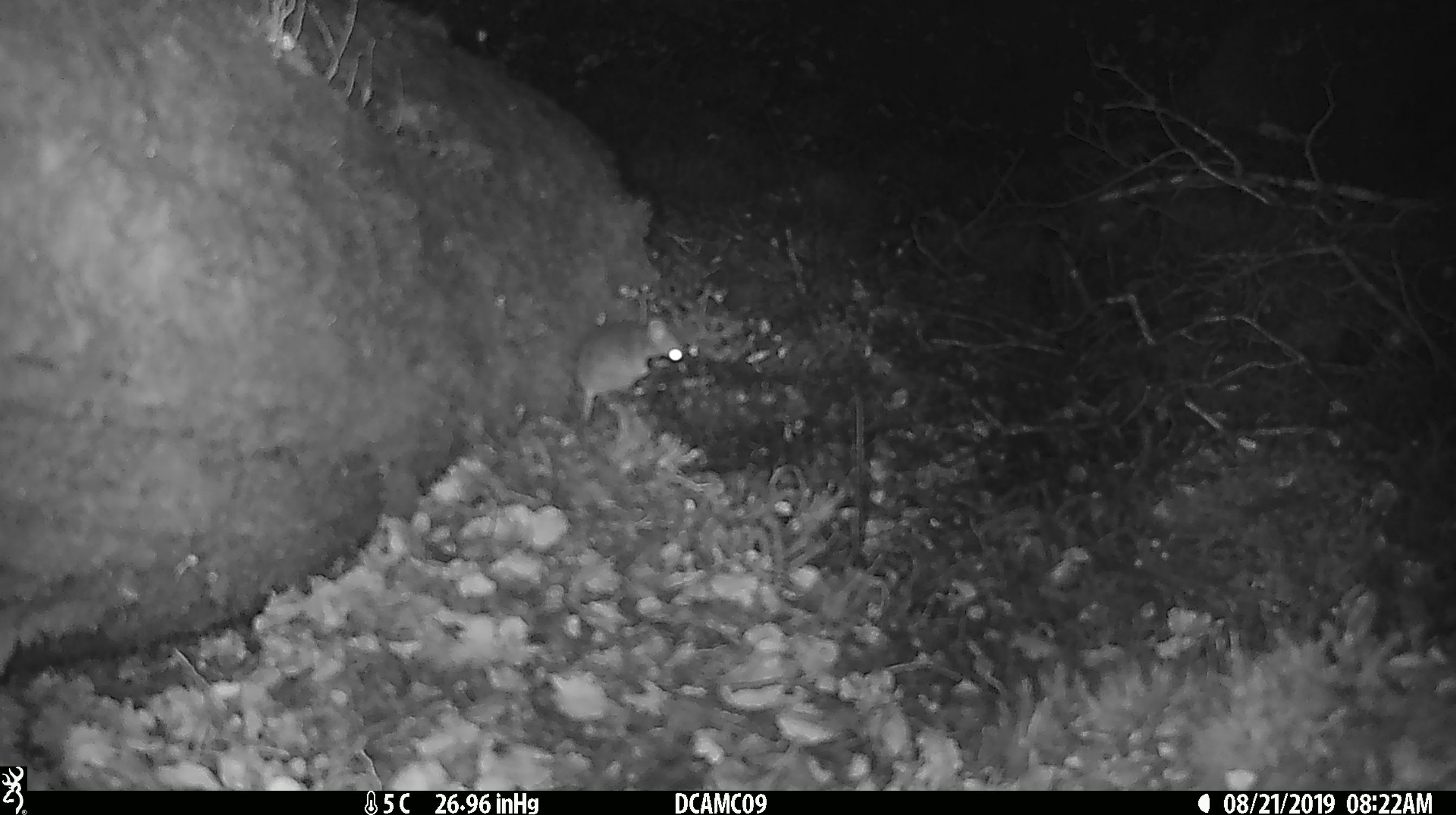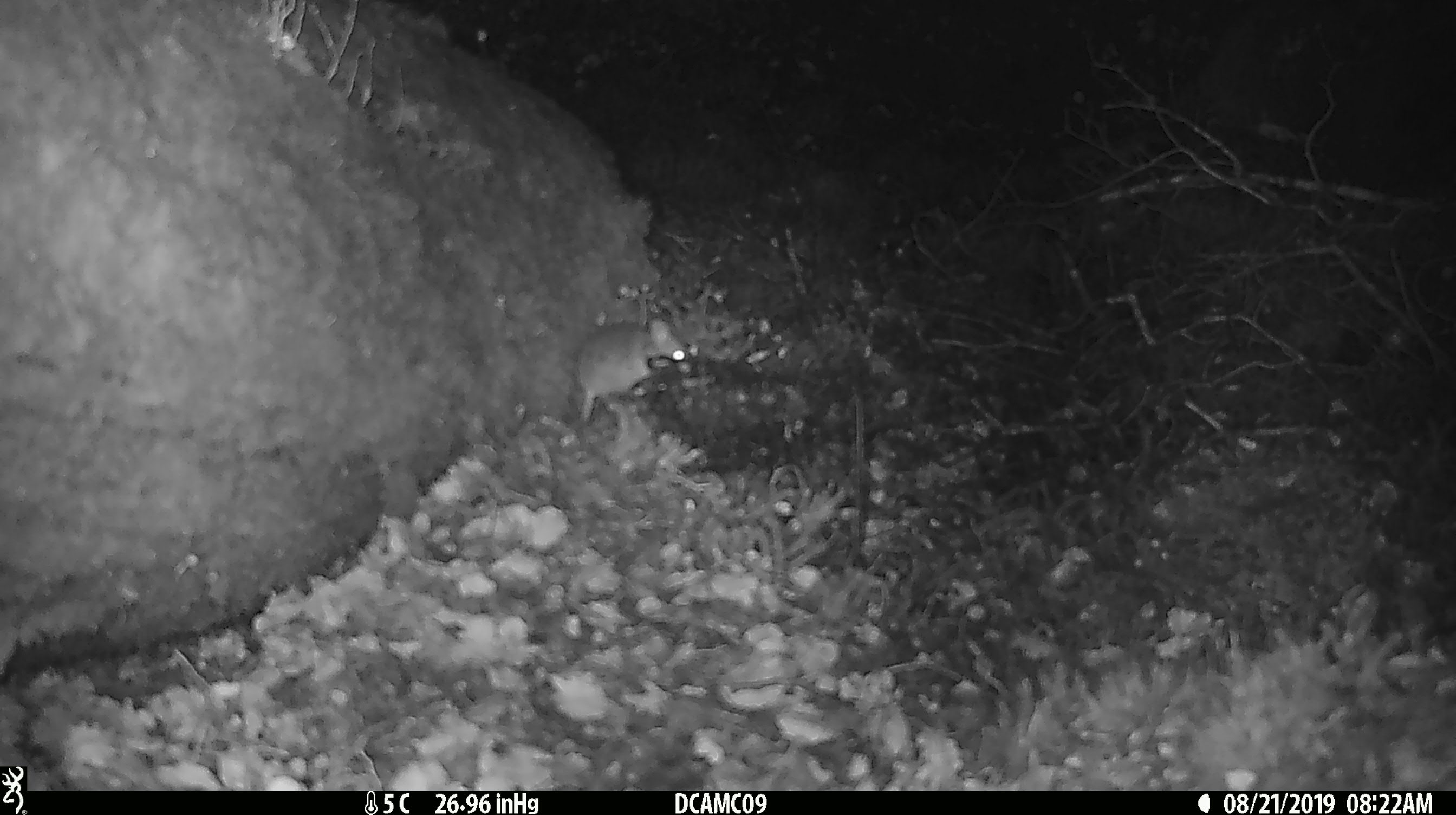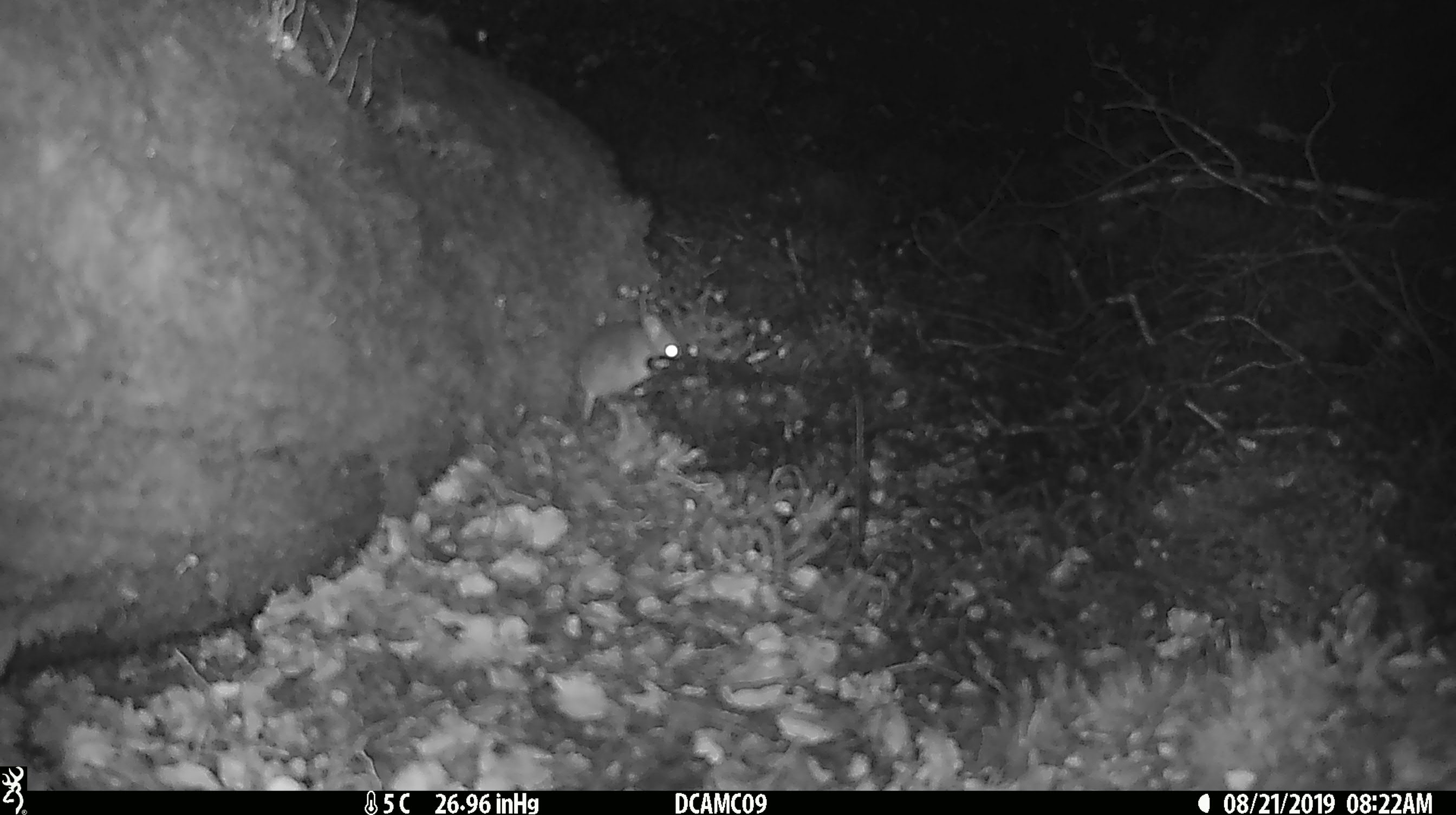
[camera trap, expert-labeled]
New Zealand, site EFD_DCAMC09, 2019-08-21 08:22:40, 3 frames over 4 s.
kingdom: Animalia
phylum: Chordata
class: Mammalia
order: Rodentia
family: Muridae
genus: Mus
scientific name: Mus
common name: mouse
Mouse (Mus).